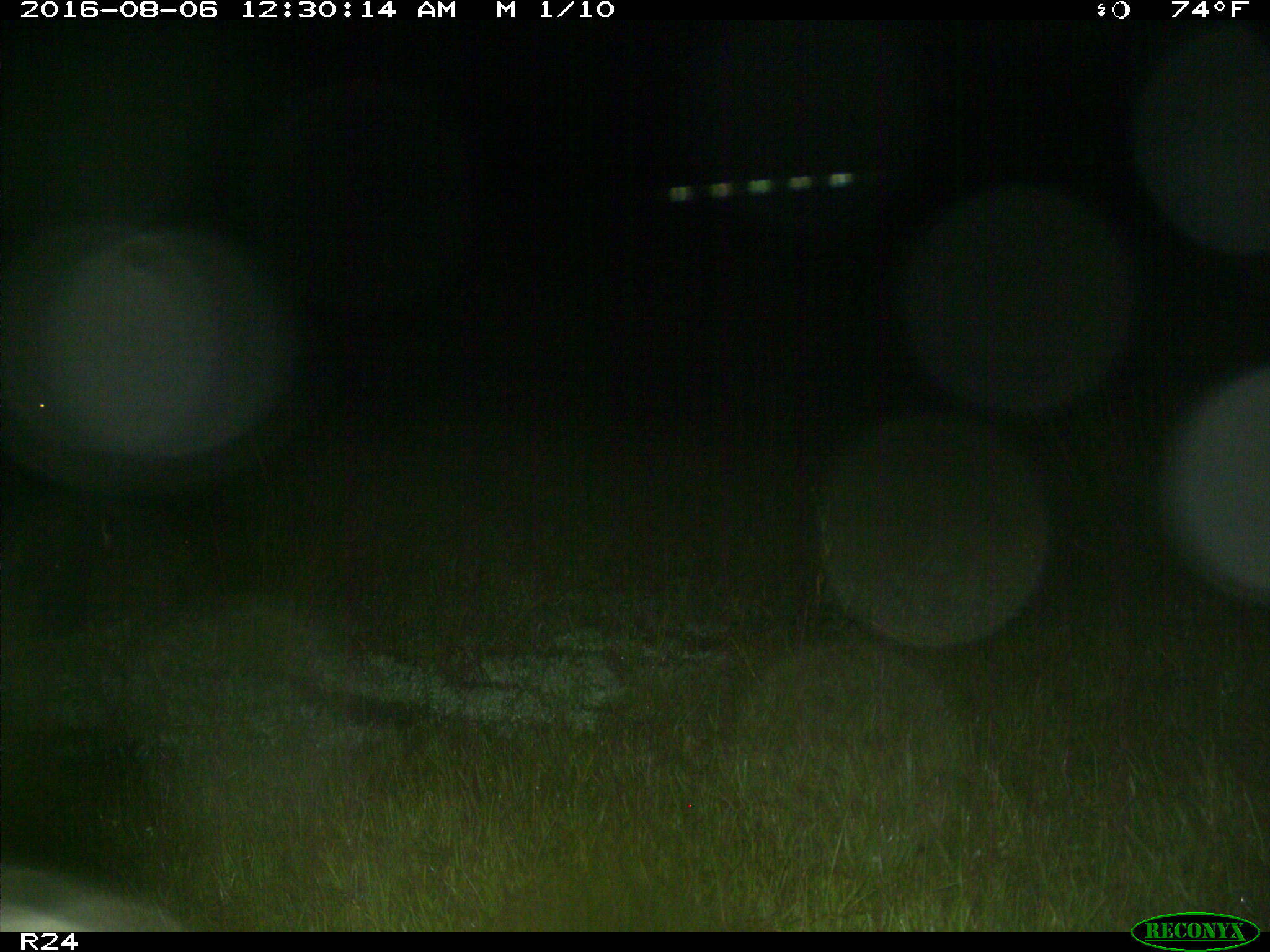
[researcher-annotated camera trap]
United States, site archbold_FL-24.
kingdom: Animalia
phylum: Chordata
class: Mammalia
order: Artiodactyla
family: Bovidae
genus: Bos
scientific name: Bos taurus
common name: domestic cow